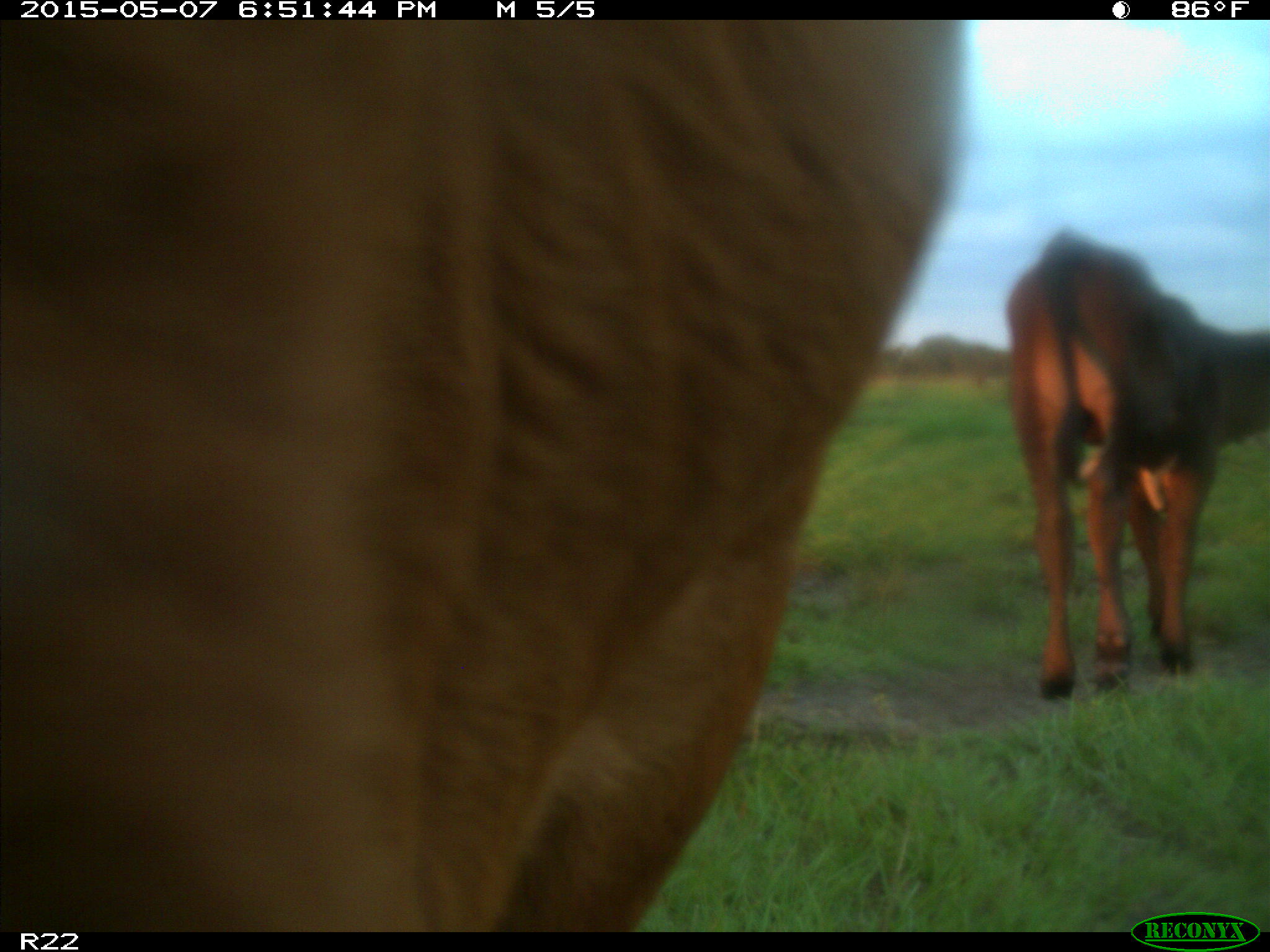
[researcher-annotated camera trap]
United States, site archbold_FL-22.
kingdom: Animalia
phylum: Chordata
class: Mammalia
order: Artiodactyla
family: Bovidae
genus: Bos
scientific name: Bos taurus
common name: domestic cow